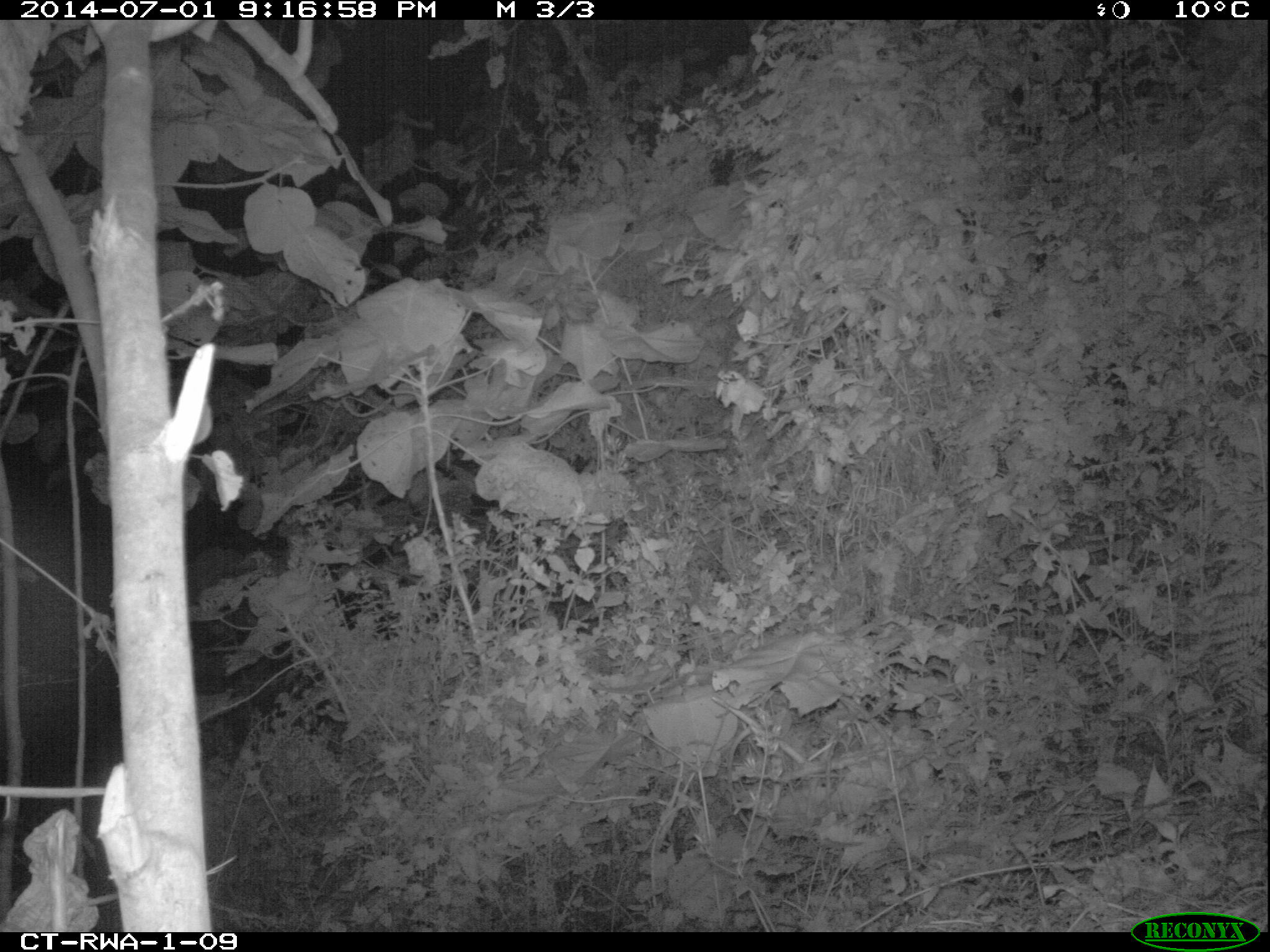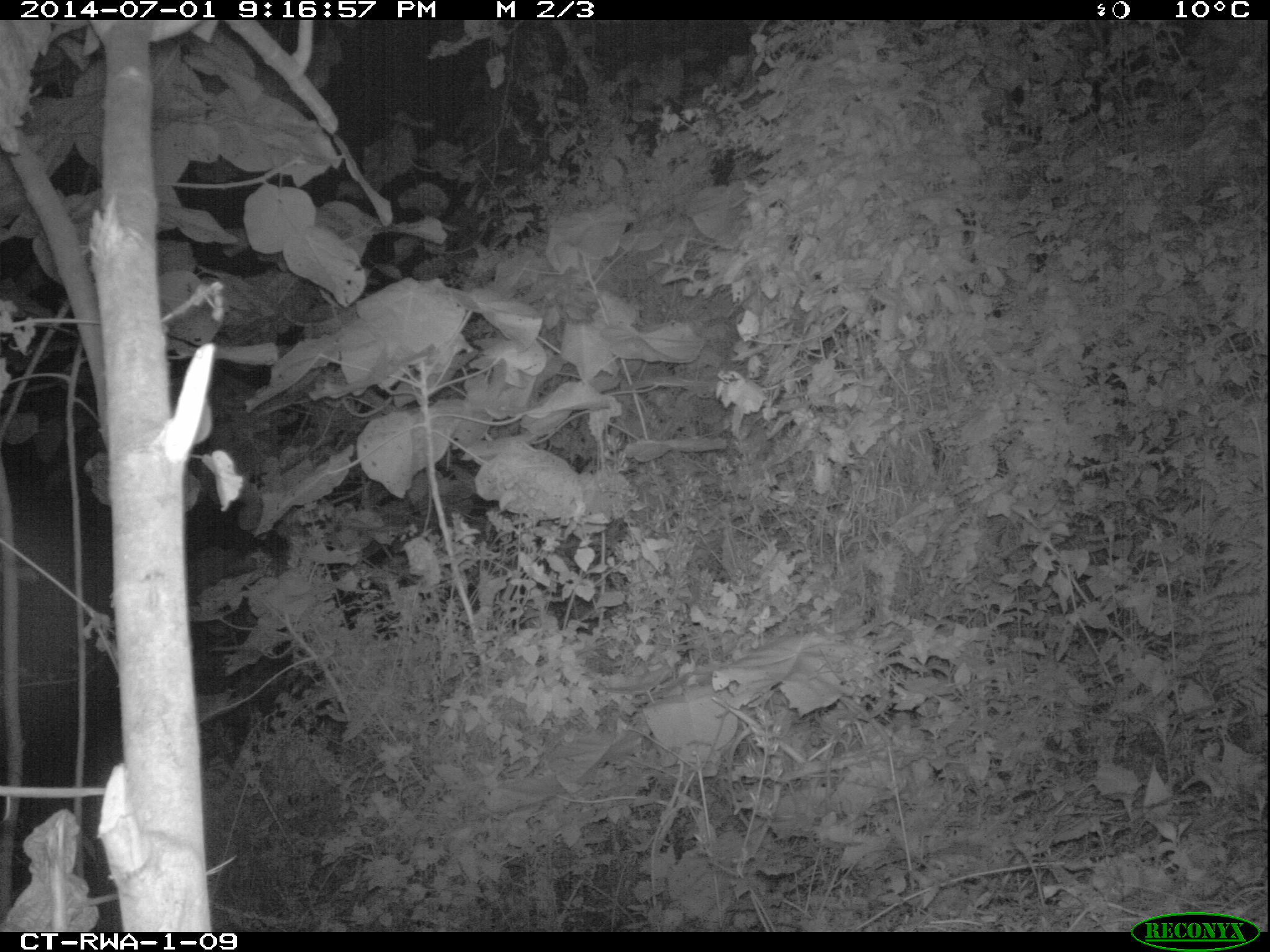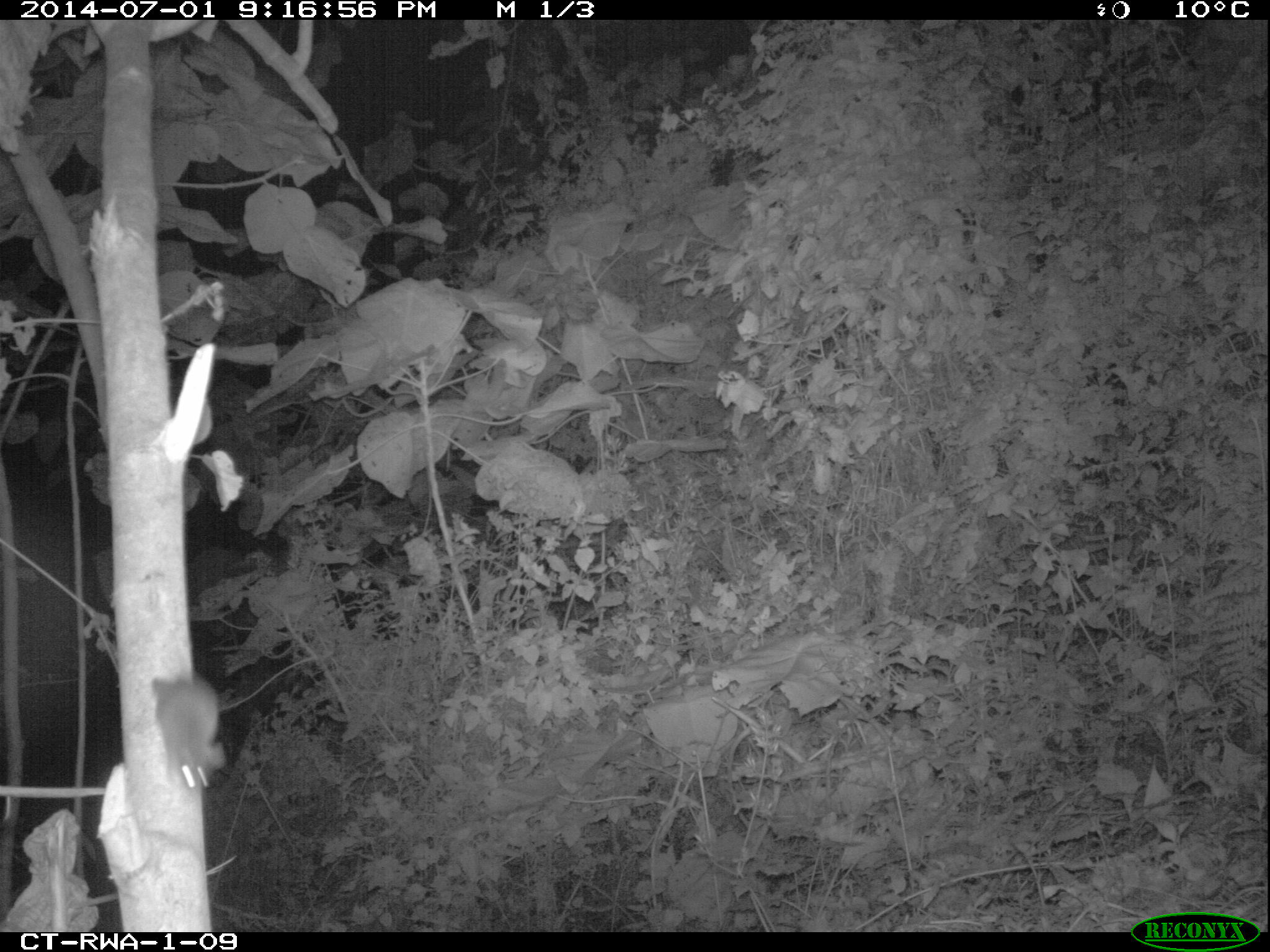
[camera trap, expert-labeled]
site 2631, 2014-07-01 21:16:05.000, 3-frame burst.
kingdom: Animalia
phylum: Chordata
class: Mammalia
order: Rodentia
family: Muridae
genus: Mus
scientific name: Mus minutoides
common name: tiny pygmy mouse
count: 1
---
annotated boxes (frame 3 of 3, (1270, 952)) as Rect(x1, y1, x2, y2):
mus minutoides: Rect(149, 669, 224, 793)